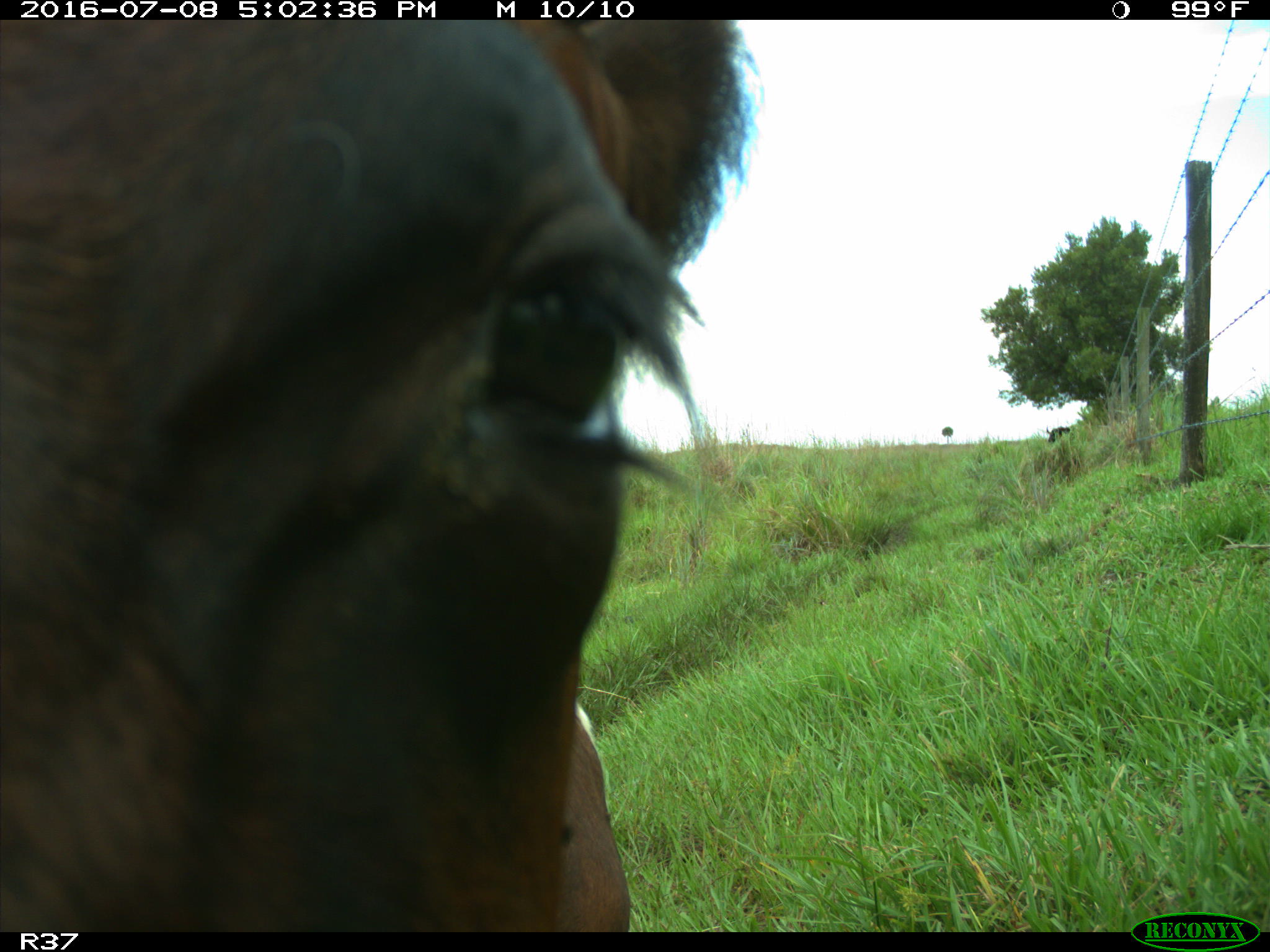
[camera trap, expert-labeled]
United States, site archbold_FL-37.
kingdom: Animalia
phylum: Chordata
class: Mammalia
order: Artiodactyla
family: Bovidae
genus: Bos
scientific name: Bos taurus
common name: domestic cow